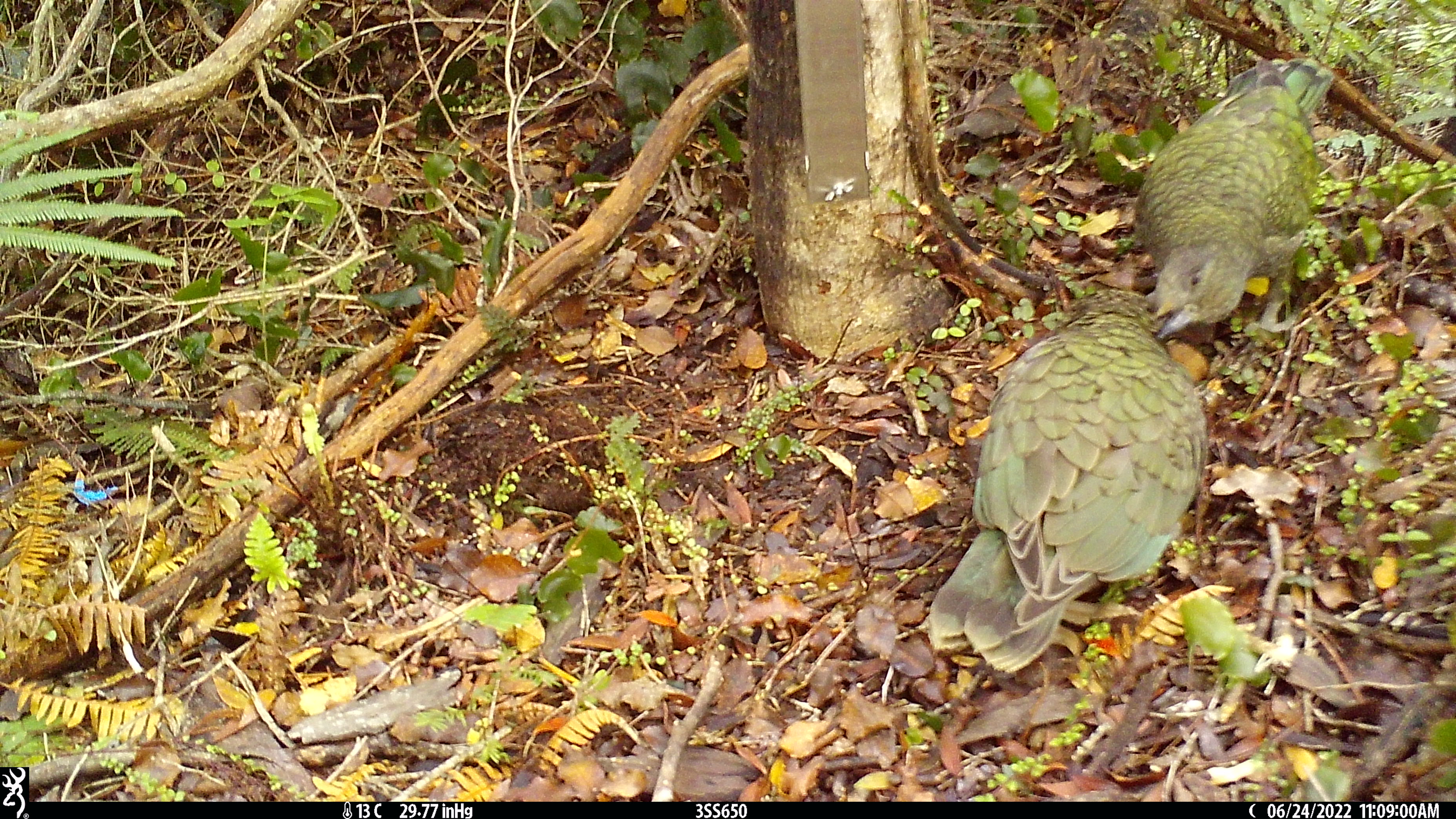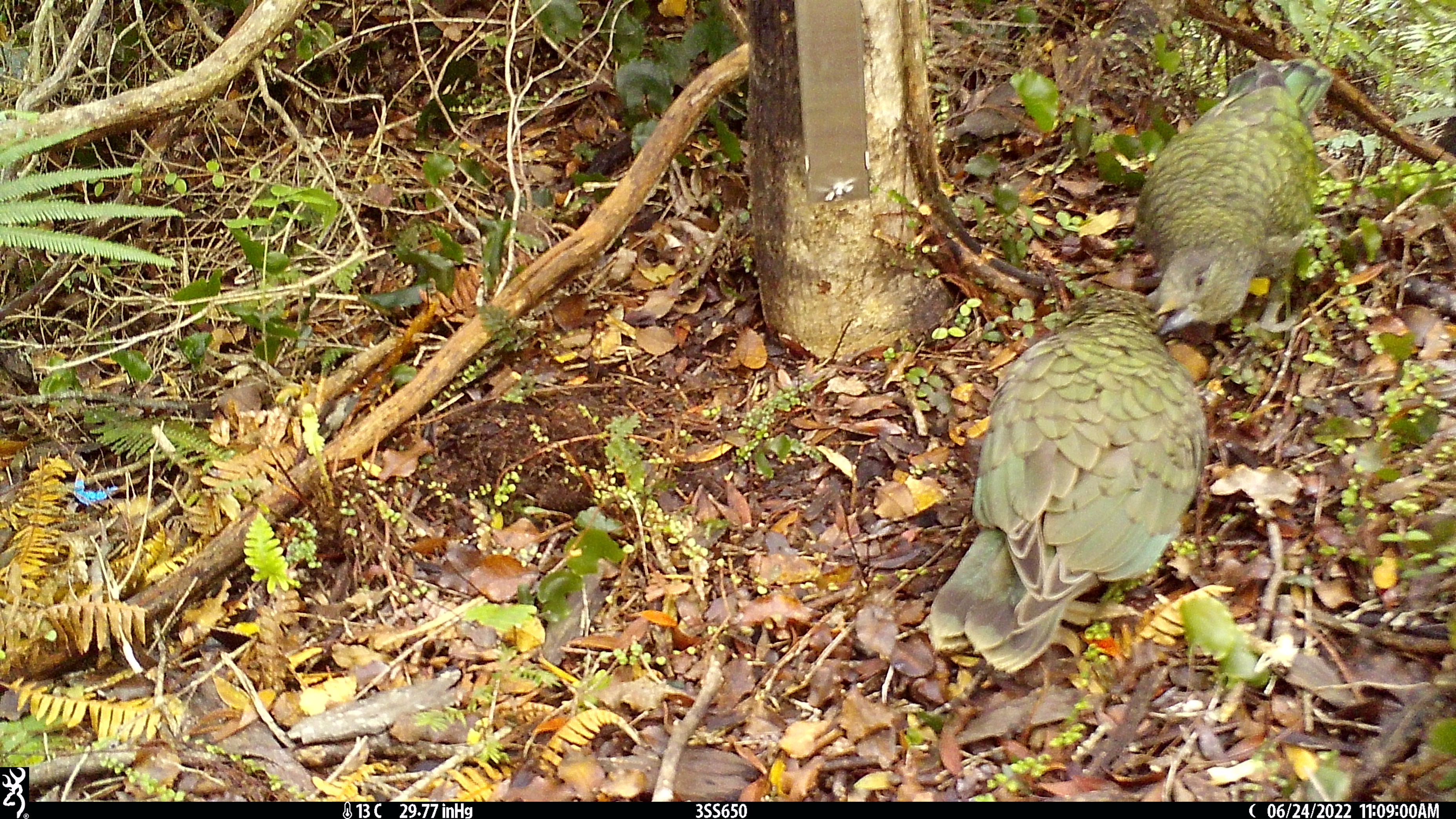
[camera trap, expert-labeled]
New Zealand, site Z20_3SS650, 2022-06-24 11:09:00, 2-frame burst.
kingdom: Animalia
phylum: Chordata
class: Aves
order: Psittaciformes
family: Strigopidae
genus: Nestor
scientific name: Nestor notabilis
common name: kea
Kea (Nestor notabilis).